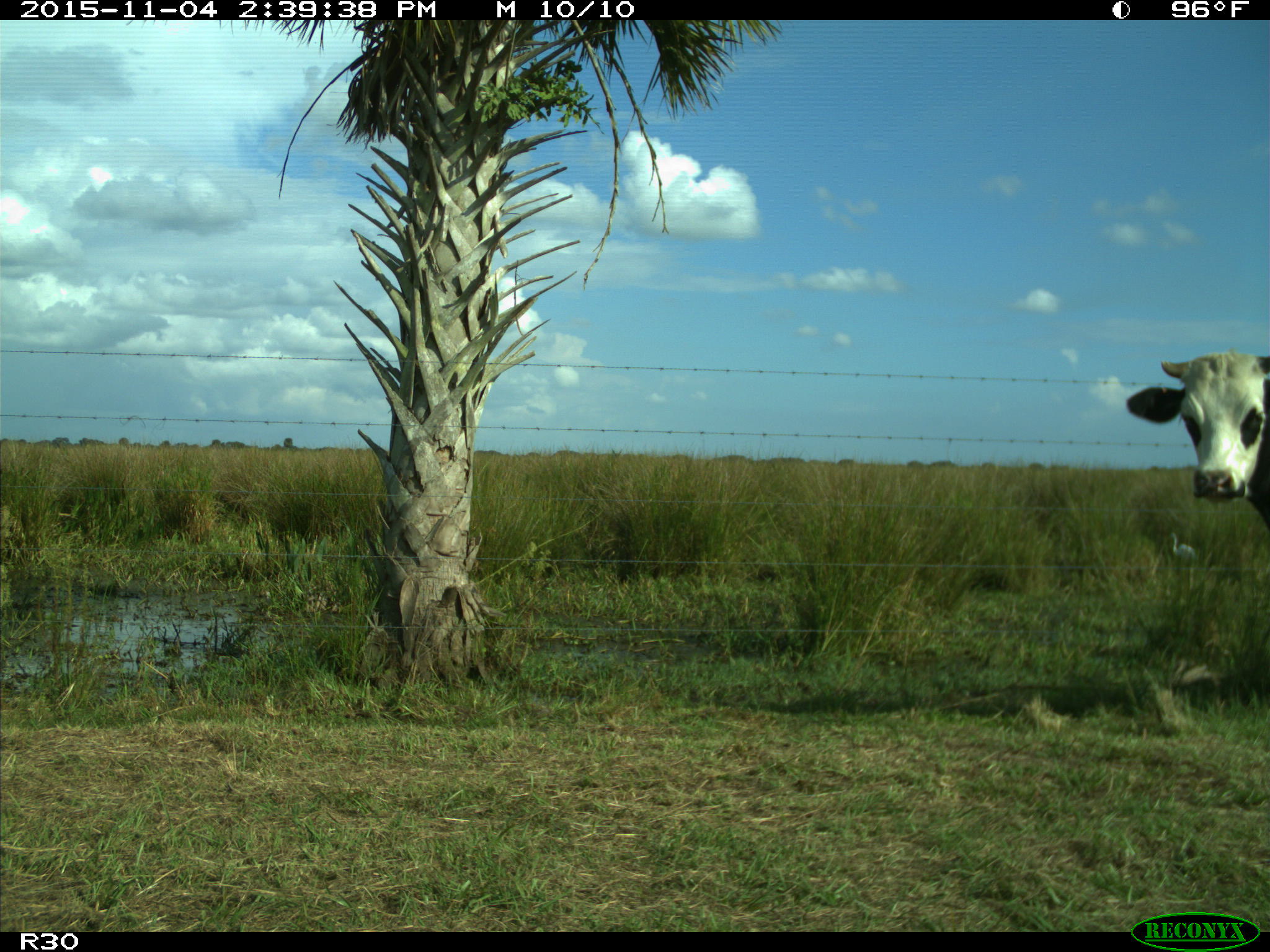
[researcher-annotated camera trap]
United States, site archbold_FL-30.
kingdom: Animalia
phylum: Chordata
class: Mammalia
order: Artiodactyla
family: Bovidae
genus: Bos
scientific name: Bos taurus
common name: domestic cow